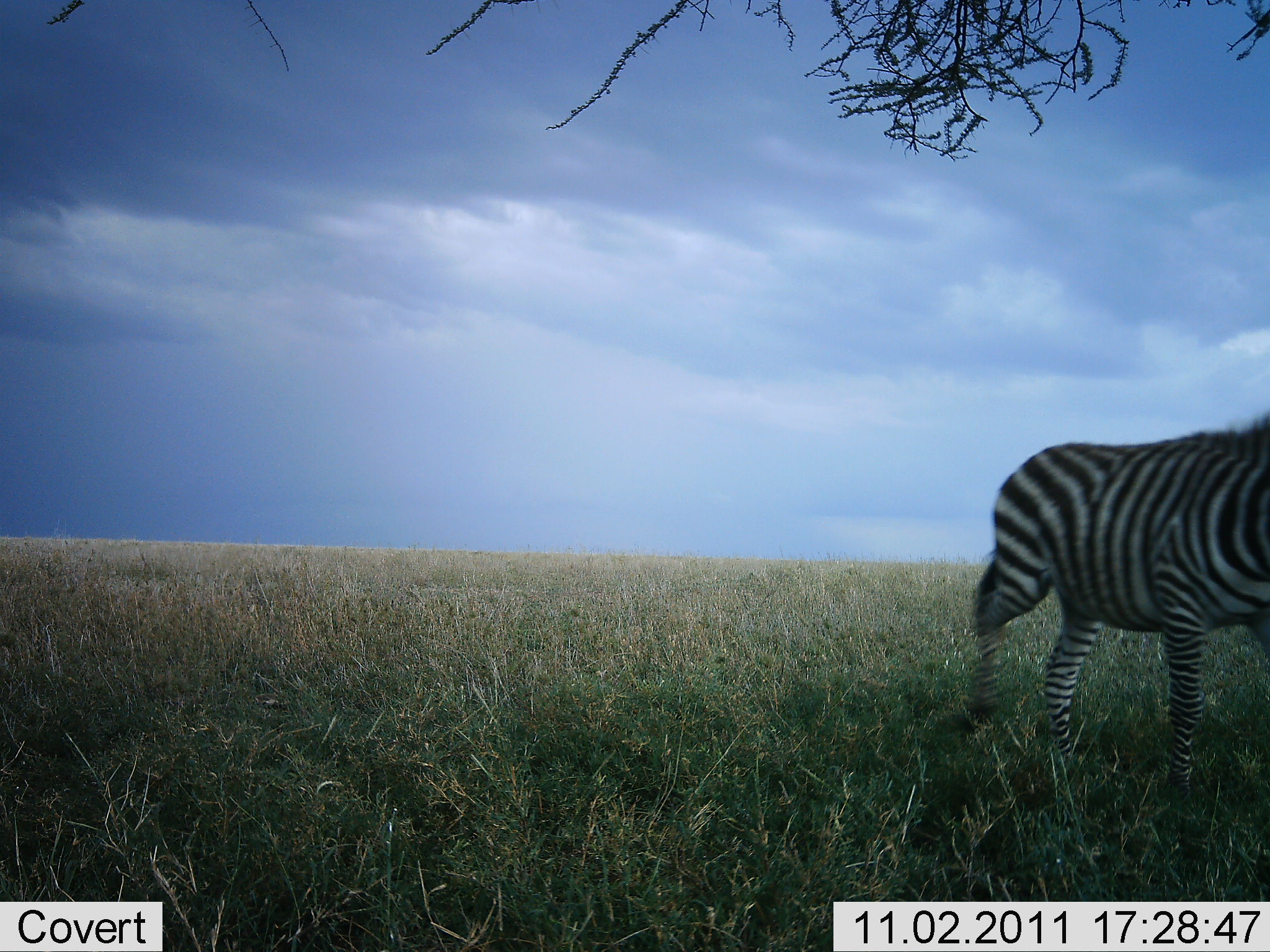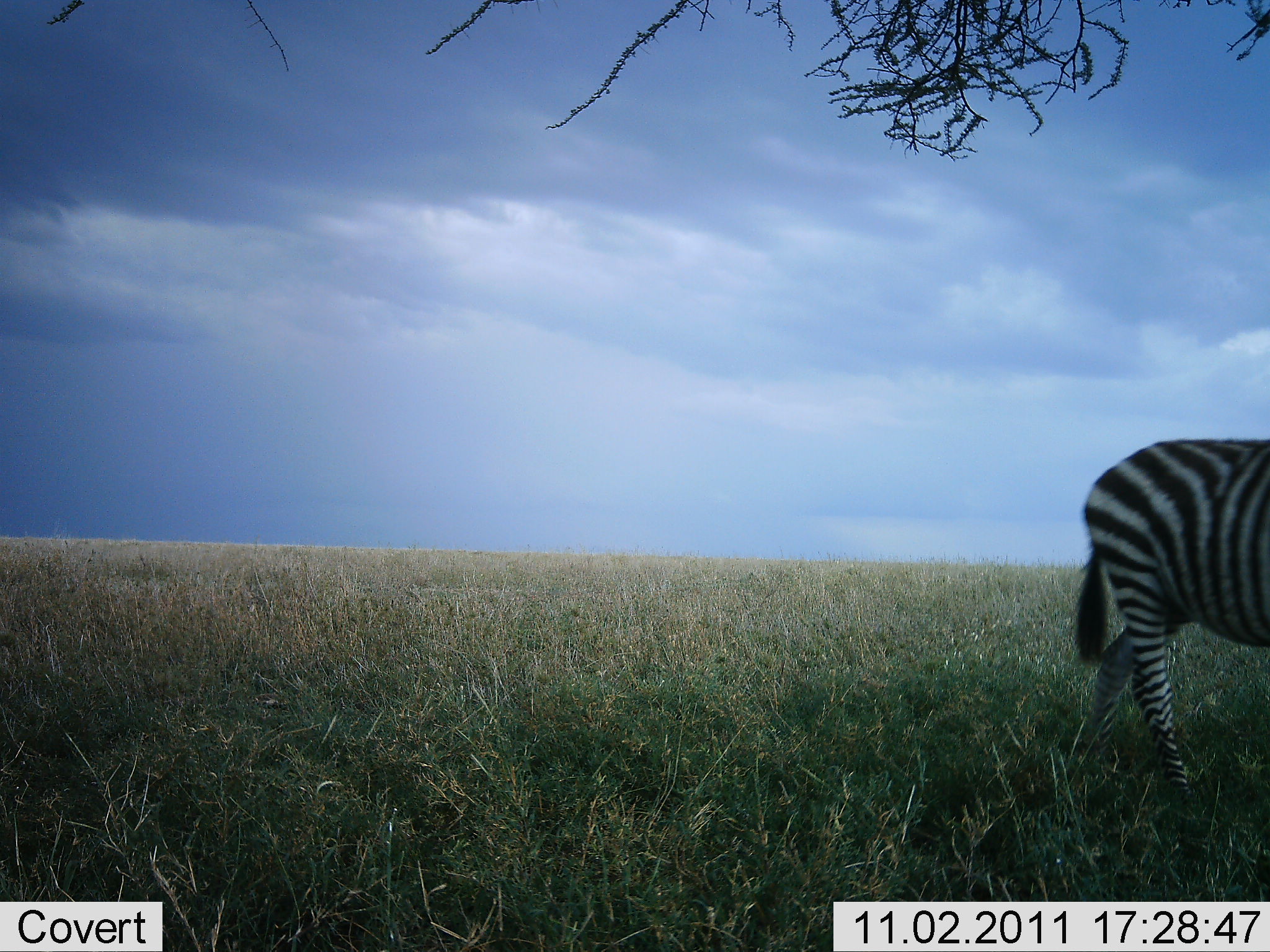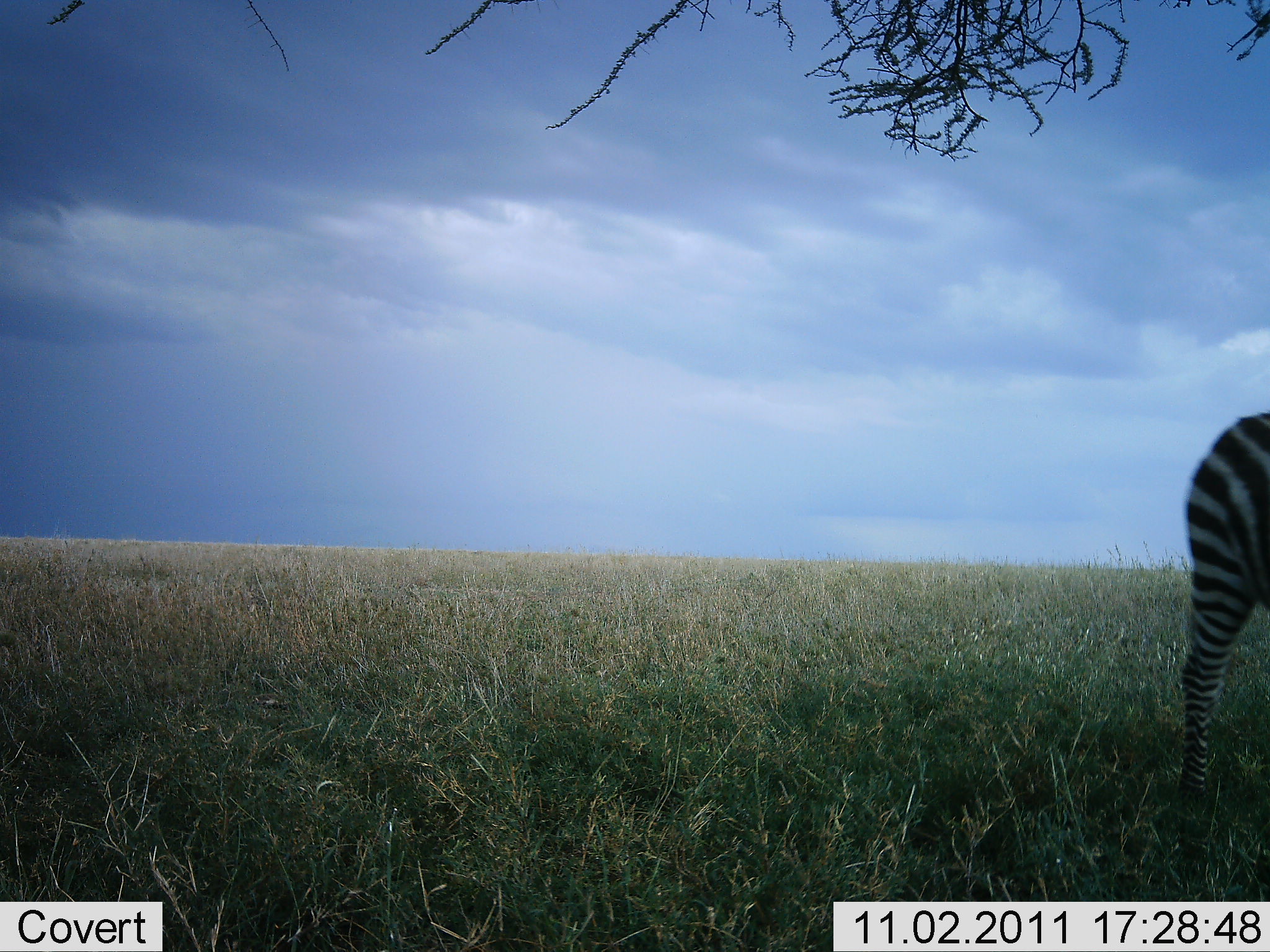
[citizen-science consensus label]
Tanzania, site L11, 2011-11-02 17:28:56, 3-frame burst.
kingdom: Animalia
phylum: Chordata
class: Mammalia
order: Perissodactyla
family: Equidae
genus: Equus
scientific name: Equus quagga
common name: plains zebra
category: zebra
Zebra (plains zebra) (Equus quagga), count 1. Behavior (volunteer vote fractions): standing 0%, resting 0%, moving 100%, interacting 0%. Young present (vote fraction): 0%. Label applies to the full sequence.